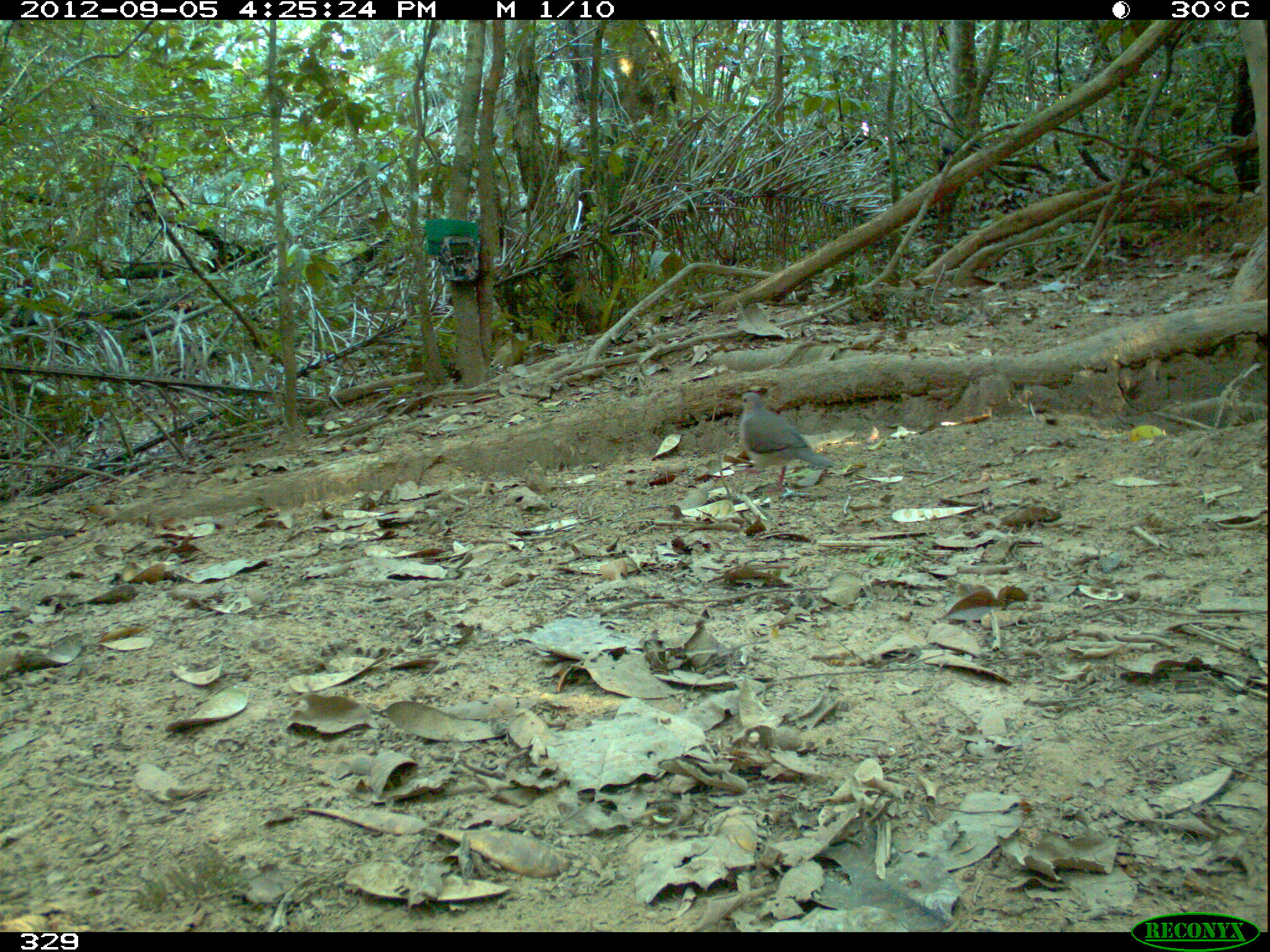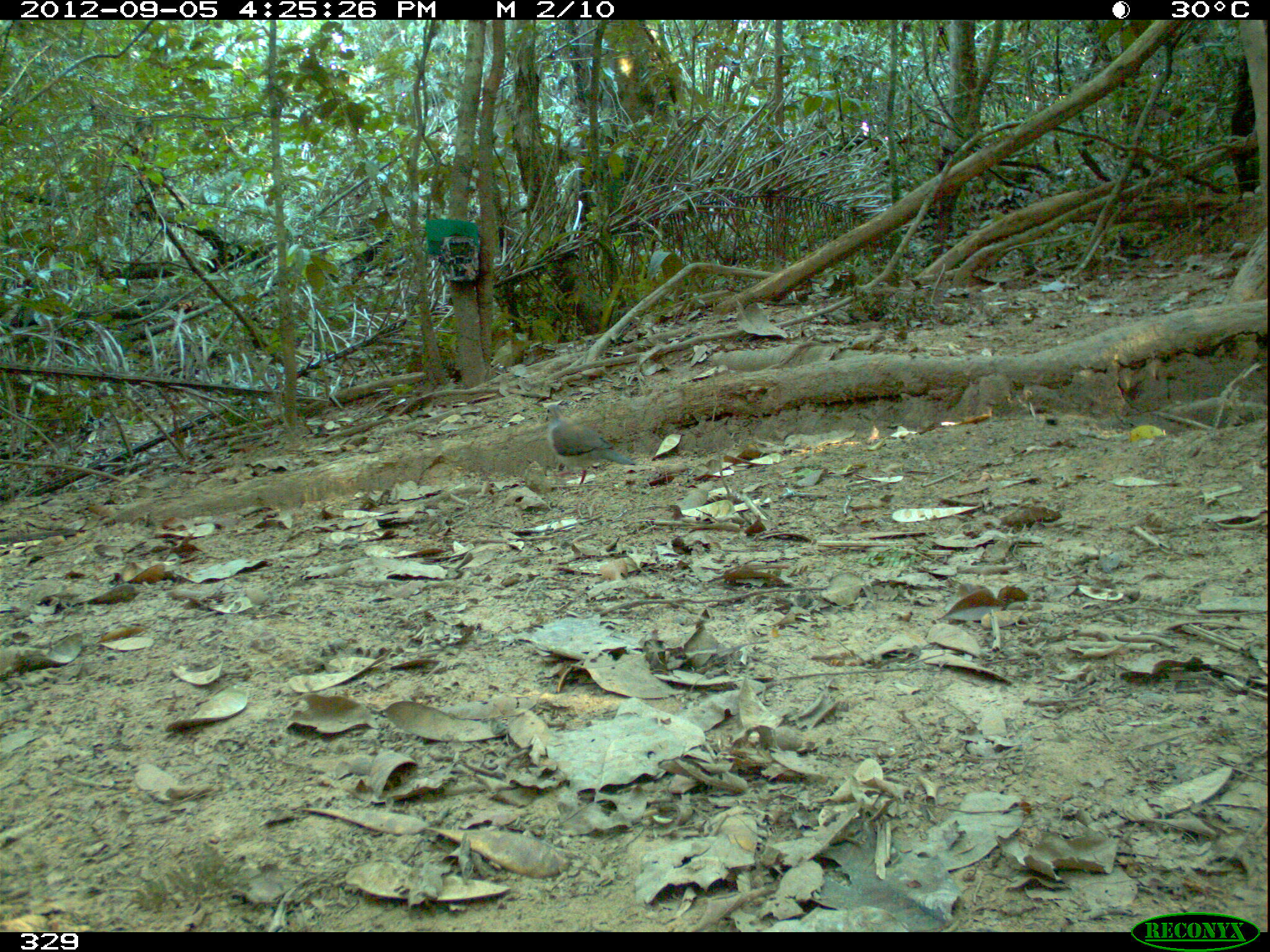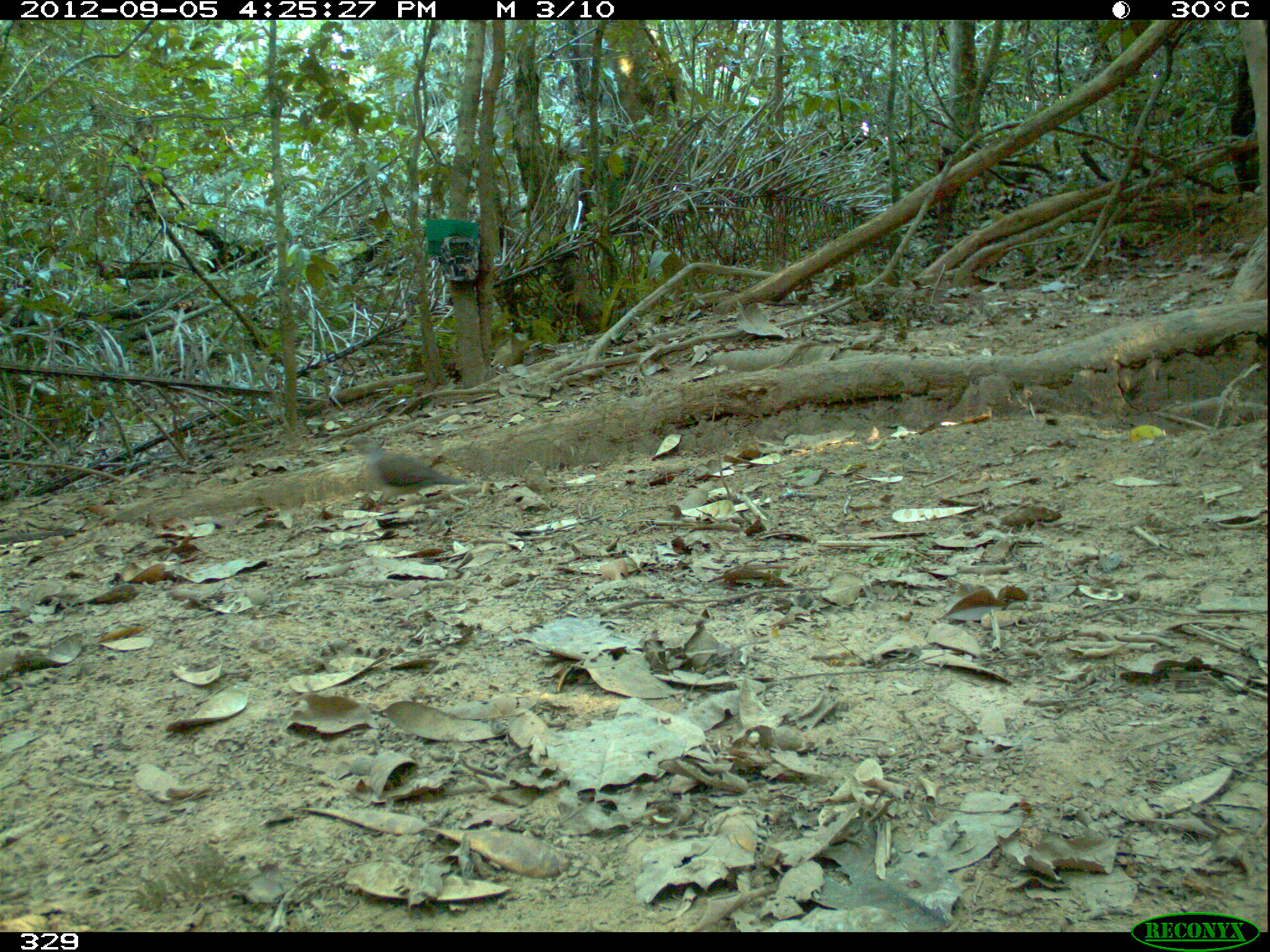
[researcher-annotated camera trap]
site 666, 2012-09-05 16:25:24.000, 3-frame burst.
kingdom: Animalia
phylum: Chordata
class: Aves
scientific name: Aves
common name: bird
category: unknown bird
Unknown bird (bird) (Aves).